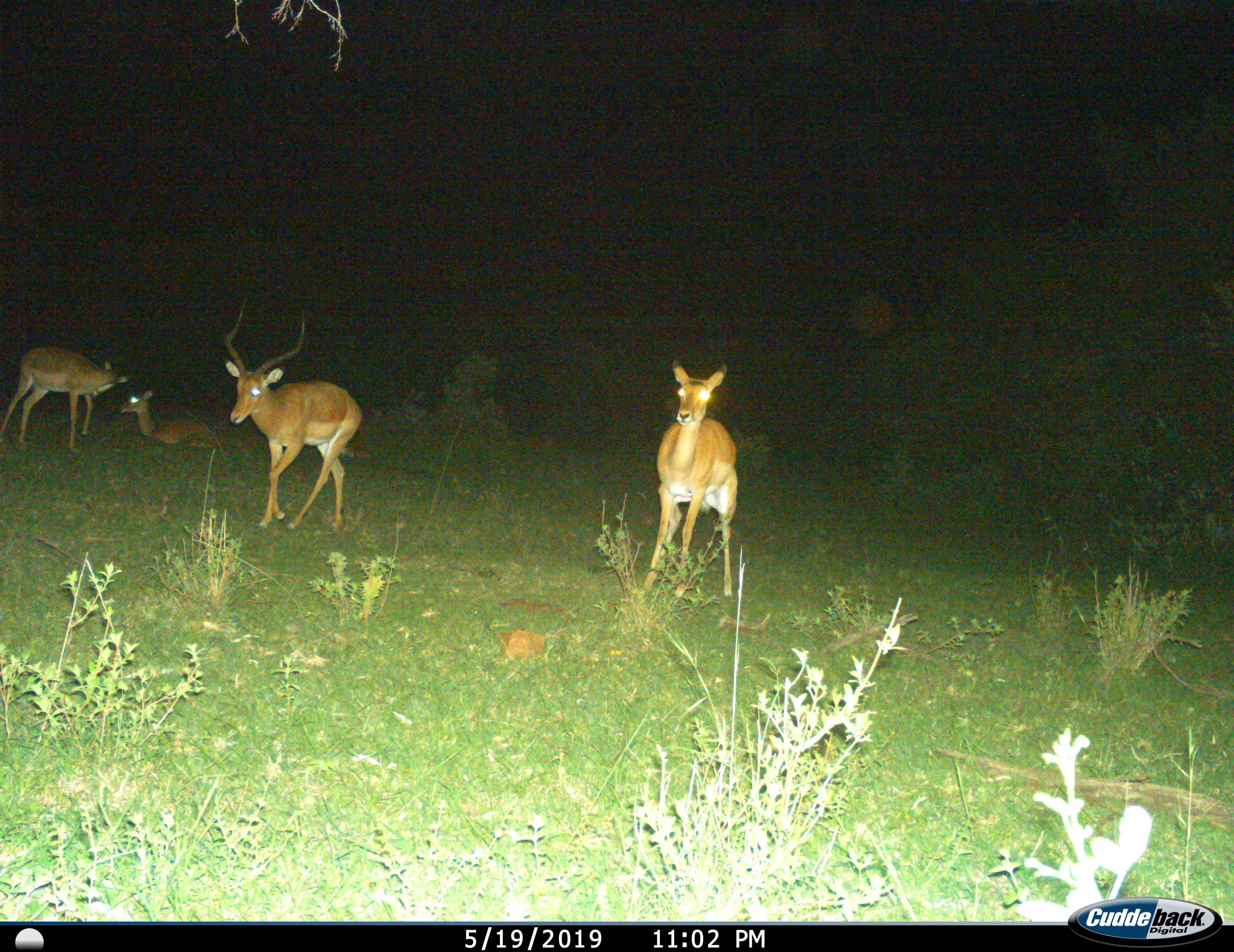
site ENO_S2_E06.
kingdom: Animalia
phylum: Chordata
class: Mammalia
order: Artiodactyla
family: Bovidae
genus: Aepyceros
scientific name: Aepyceros melampus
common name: impala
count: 4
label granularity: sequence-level